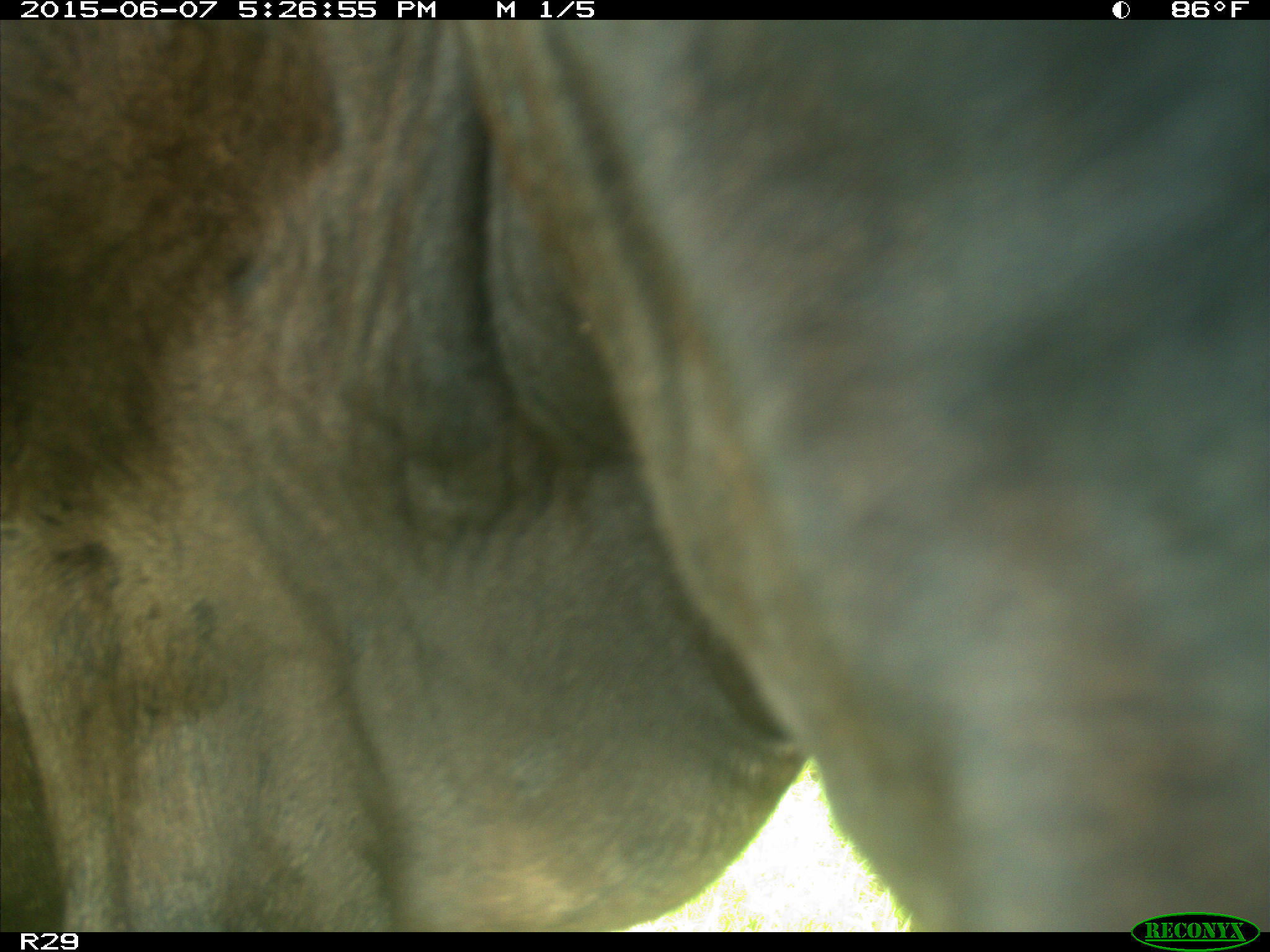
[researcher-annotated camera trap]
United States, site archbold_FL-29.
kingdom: Animalia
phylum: Chordata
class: Mammalia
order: Artiodactyla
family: Bovidae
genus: Bos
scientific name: Bos taurus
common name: domestic cow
Bos taurus (domestic cow).